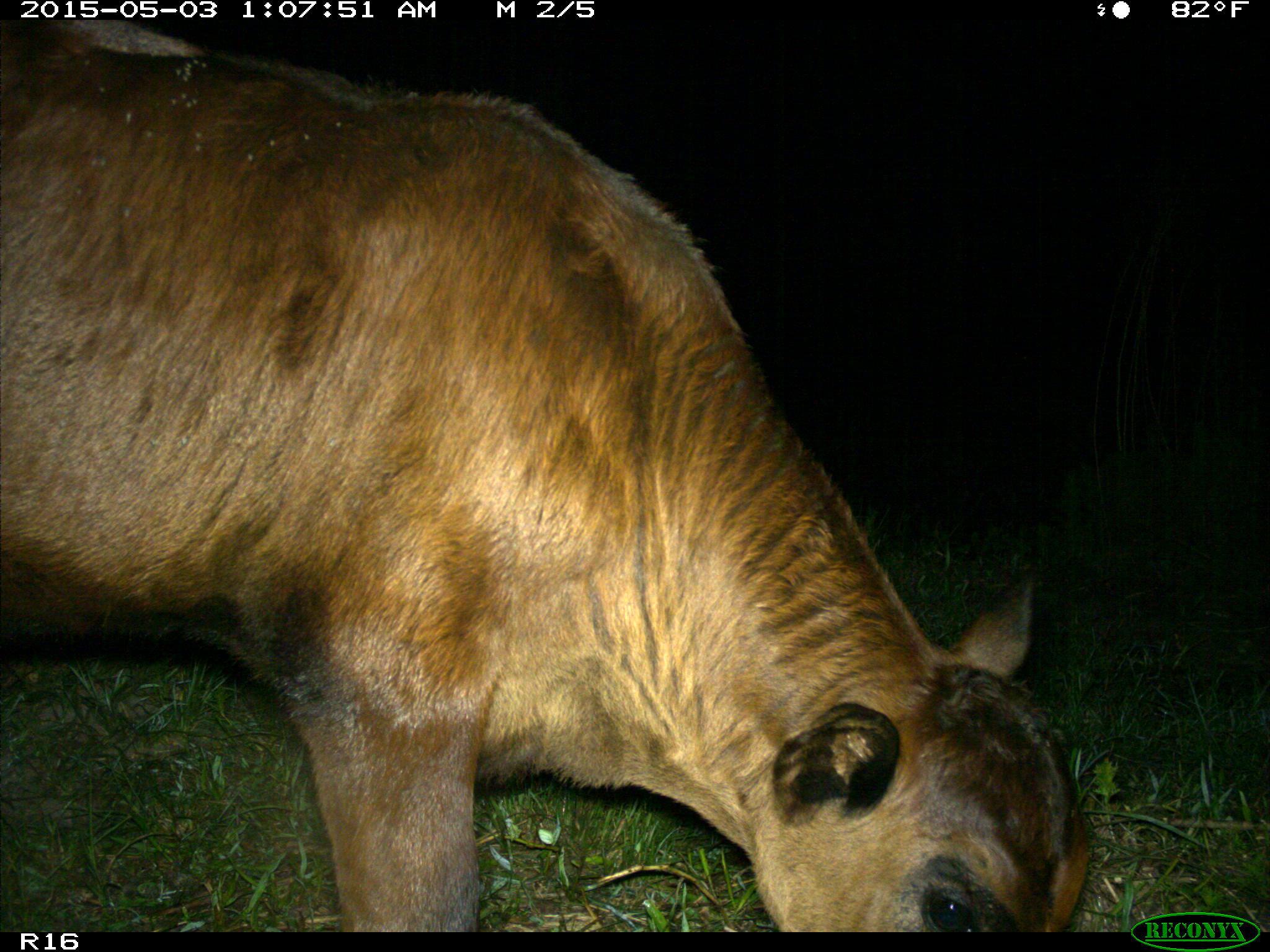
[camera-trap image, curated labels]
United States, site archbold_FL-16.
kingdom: Animalia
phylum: Chordata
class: Mammalia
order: Artiodactyla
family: Bovidae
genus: Bos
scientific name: Bos taurus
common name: domestic cow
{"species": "Bos taurus (domestic cow)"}